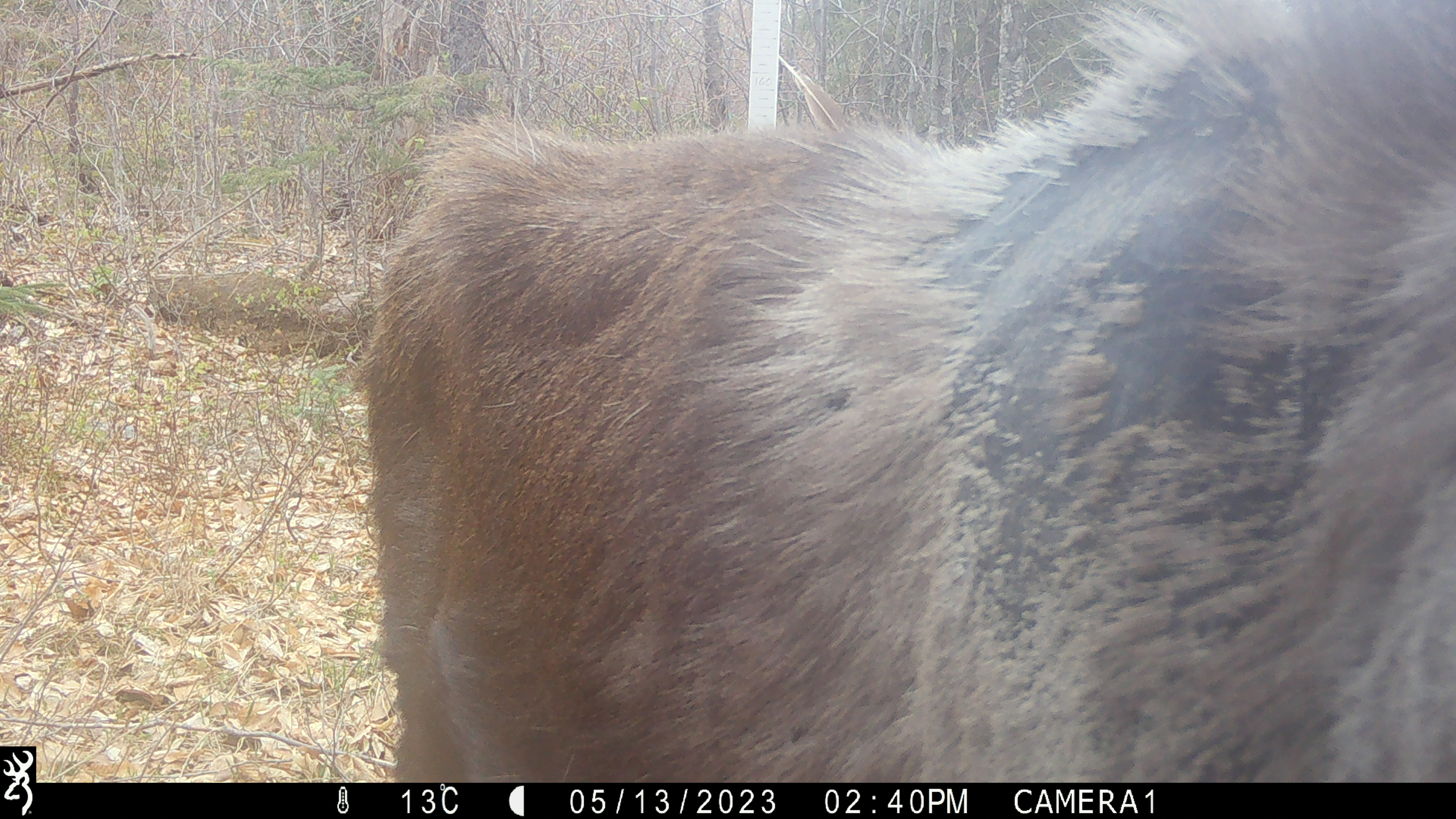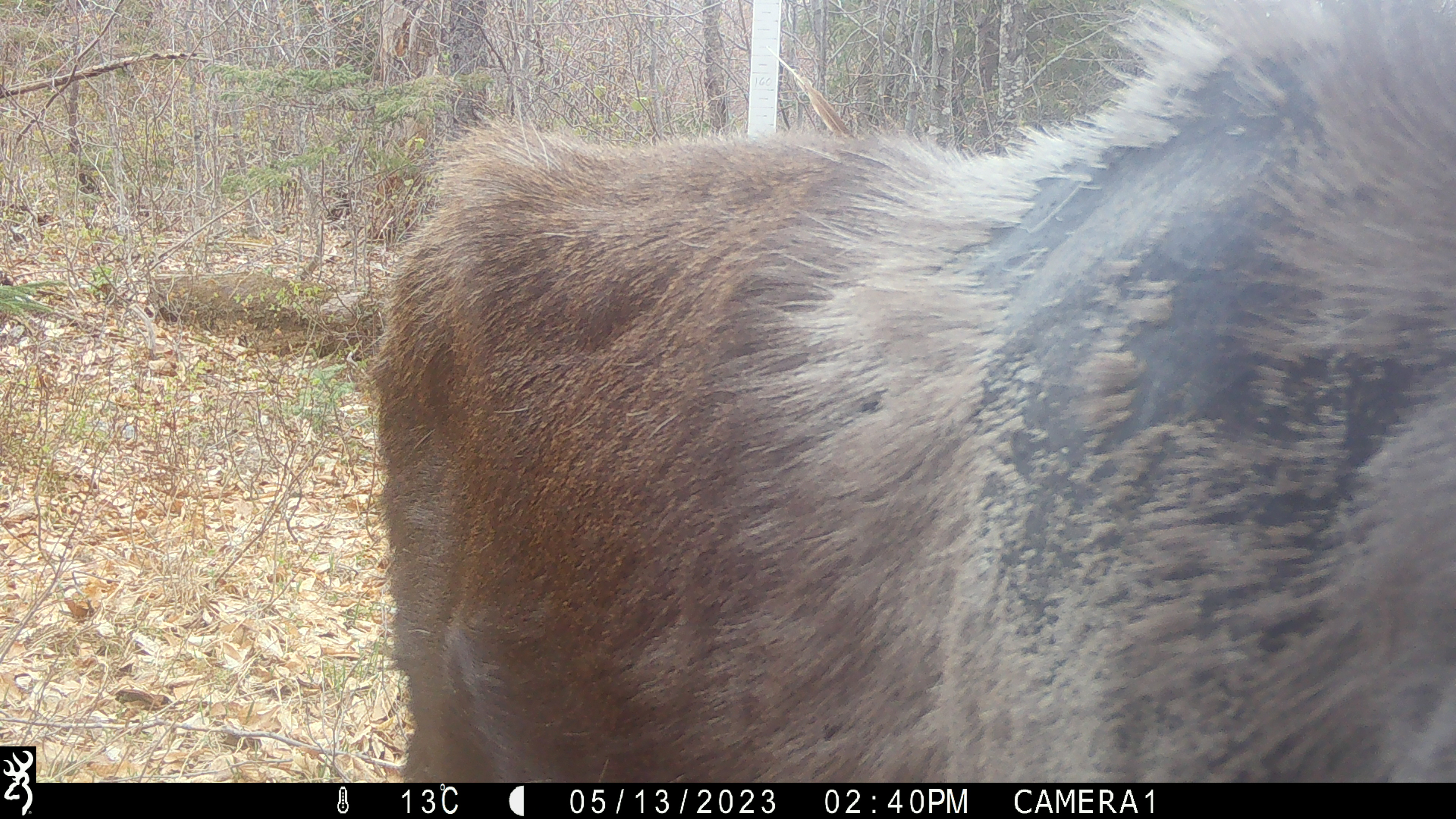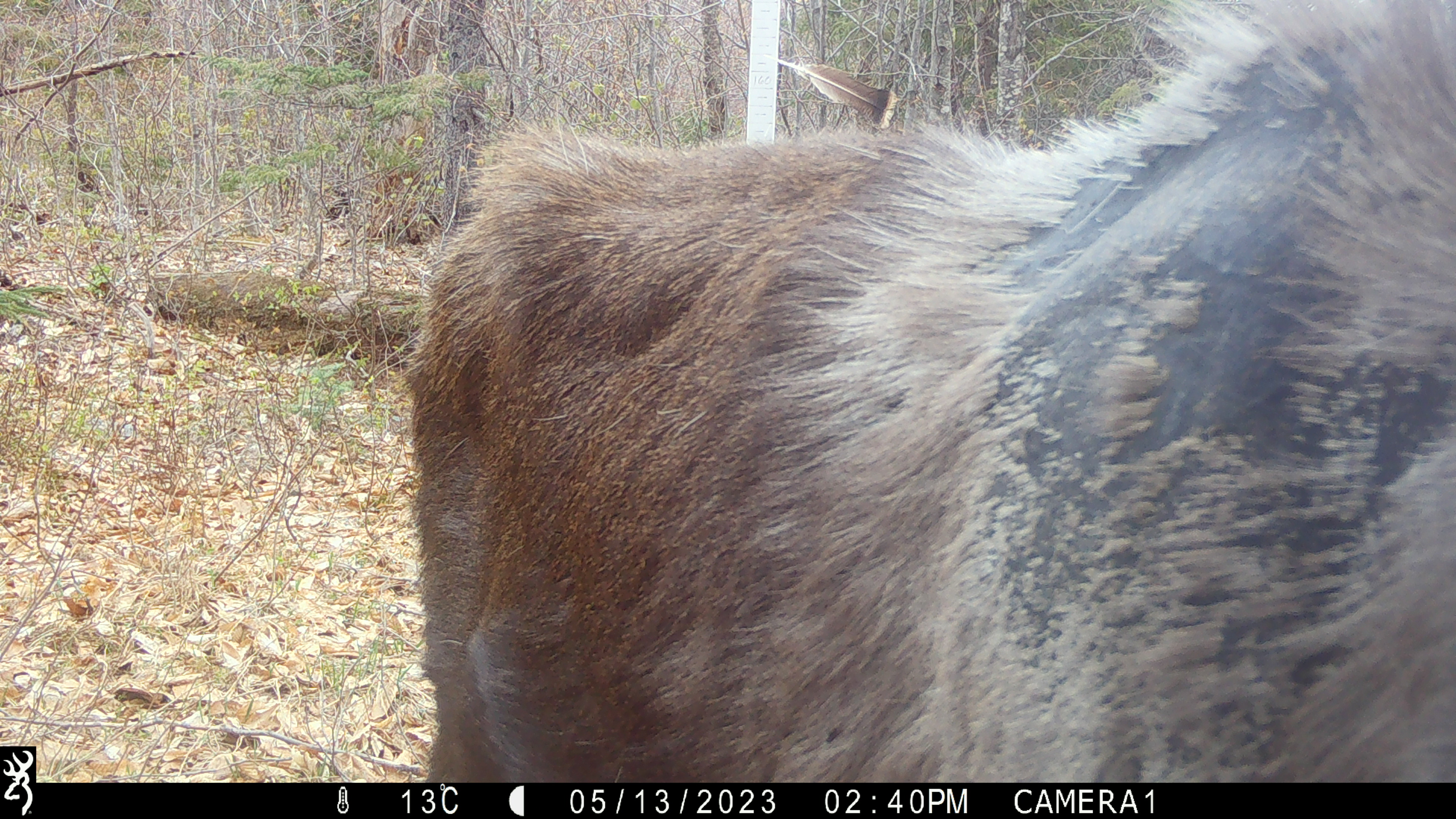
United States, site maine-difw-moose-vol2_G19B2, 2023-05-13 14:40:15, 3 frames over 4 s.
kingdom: Animalia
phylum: Chordata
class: Mammalia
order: Artiodactyla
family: Cervidae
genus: Alces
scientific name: Alces alces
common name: moose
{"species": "moose (Alces alces)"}